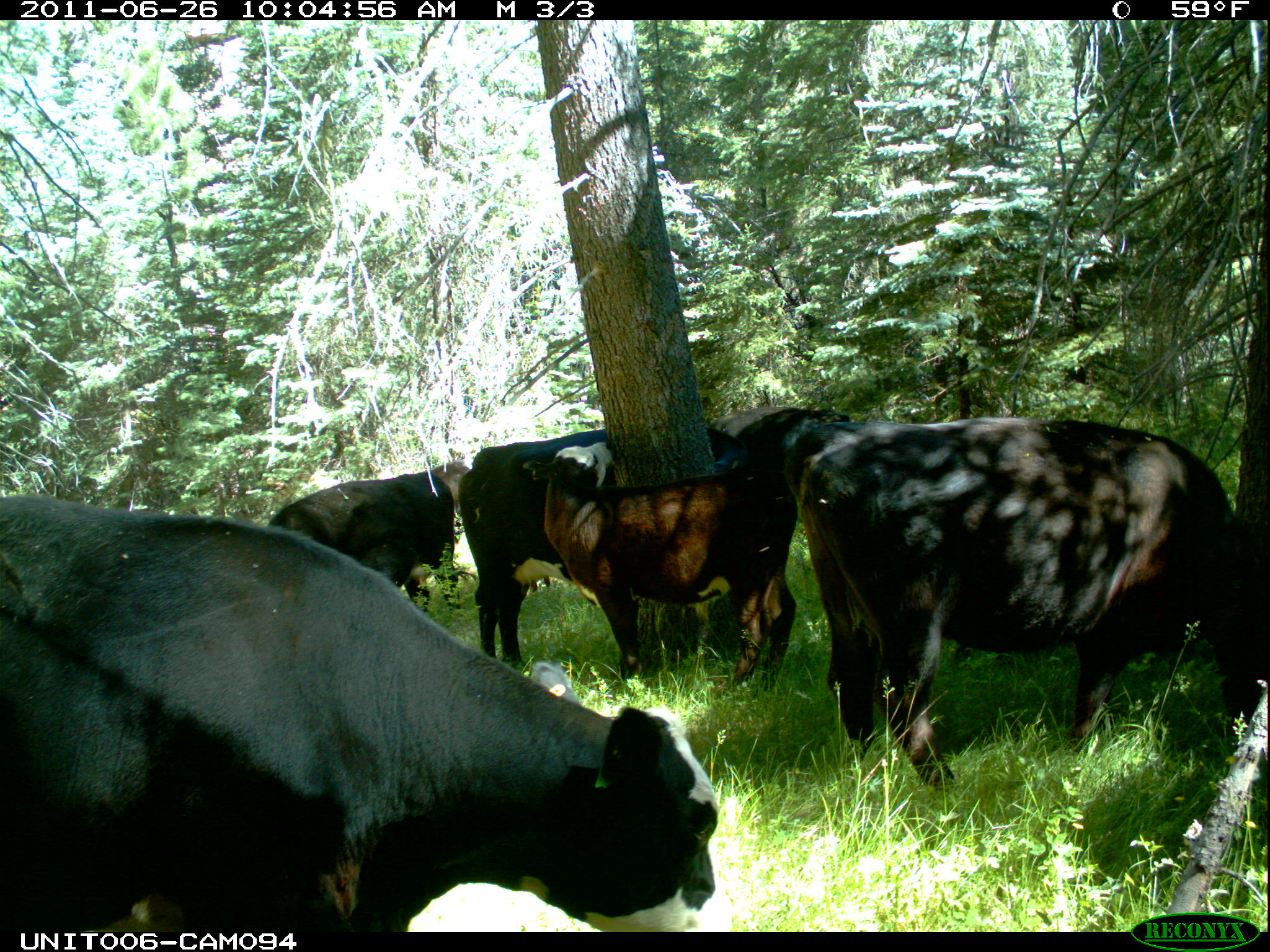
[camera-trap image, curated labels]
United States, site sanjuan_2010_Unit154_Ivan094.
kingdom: Animalia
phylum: Chordata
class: Mammalia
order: Artiodactyla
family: Bovidae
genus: Bos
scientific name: Bos taurus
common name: domestic cow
Bos taurus (domestic cow).